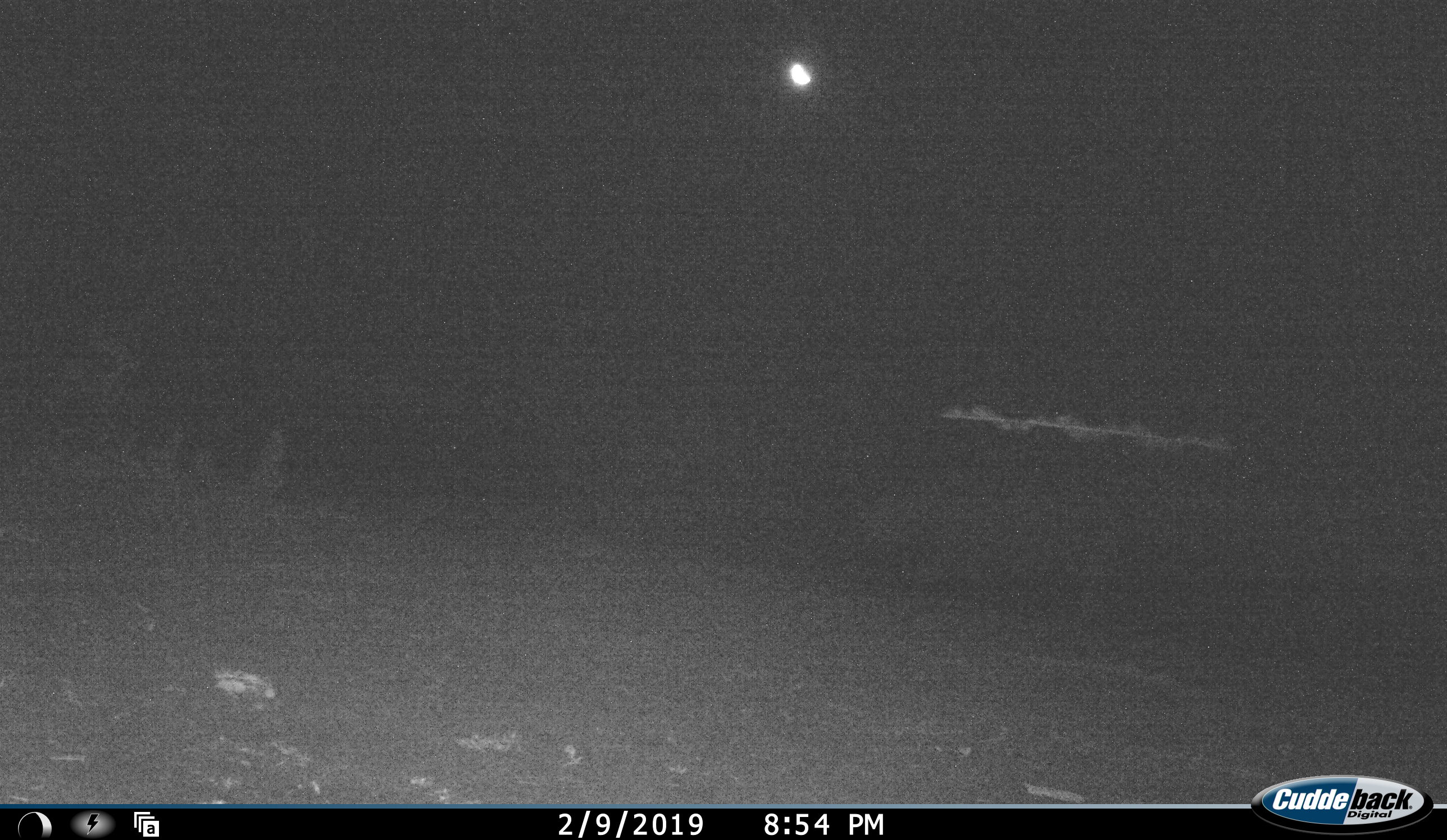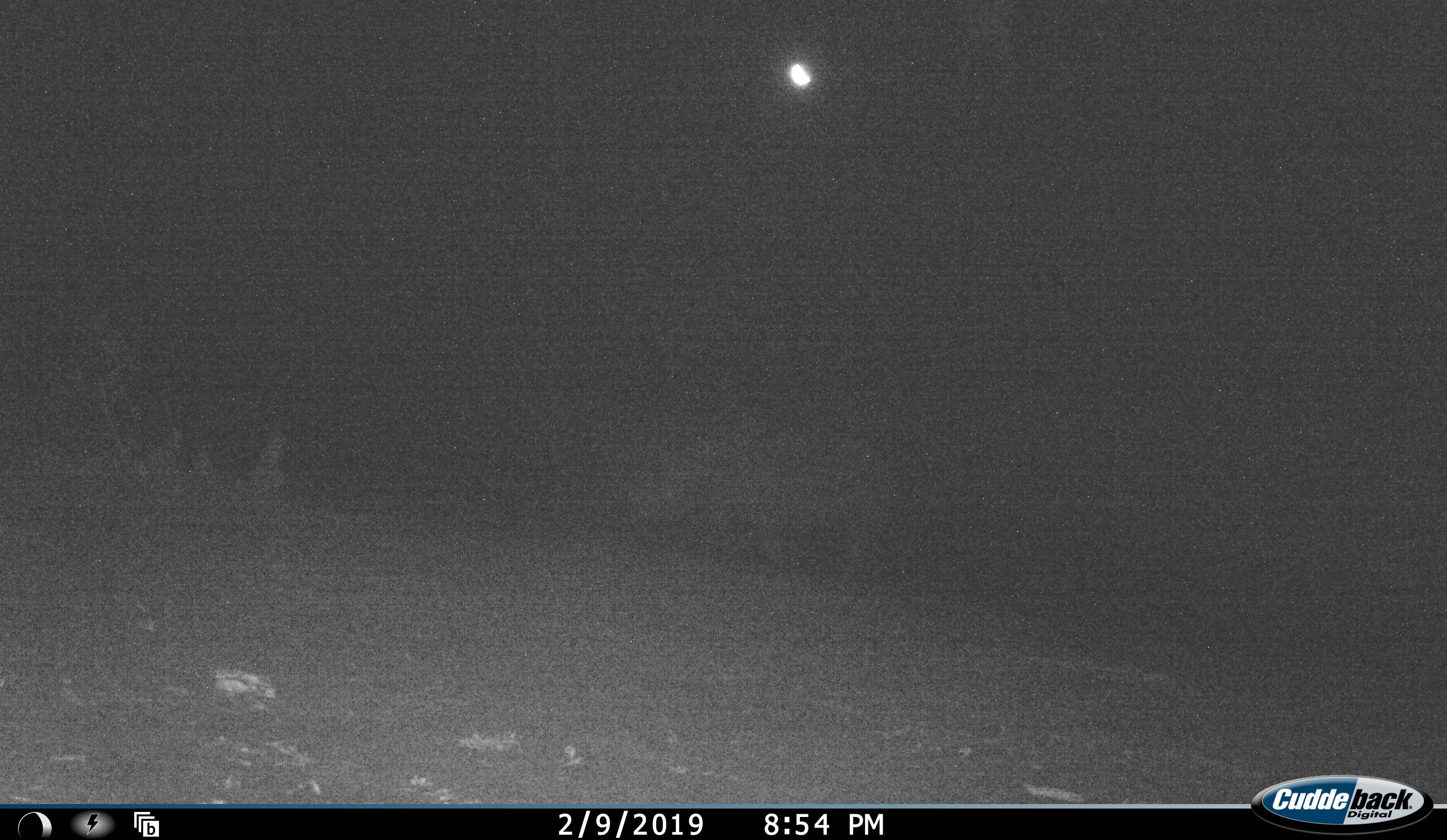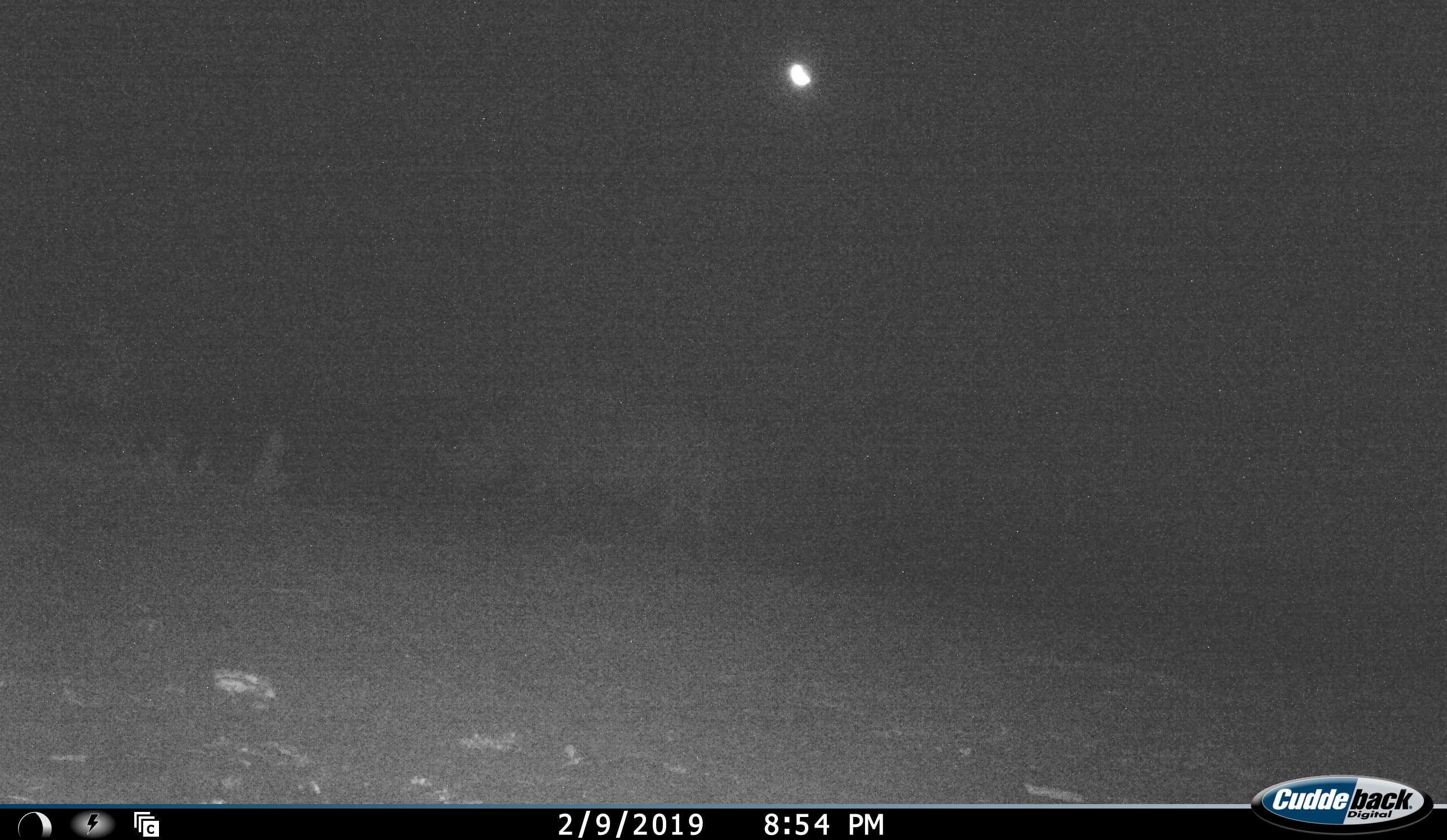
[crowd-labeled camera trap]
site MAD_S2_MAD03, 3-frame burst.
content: unidentified animal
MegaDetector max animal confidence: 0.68